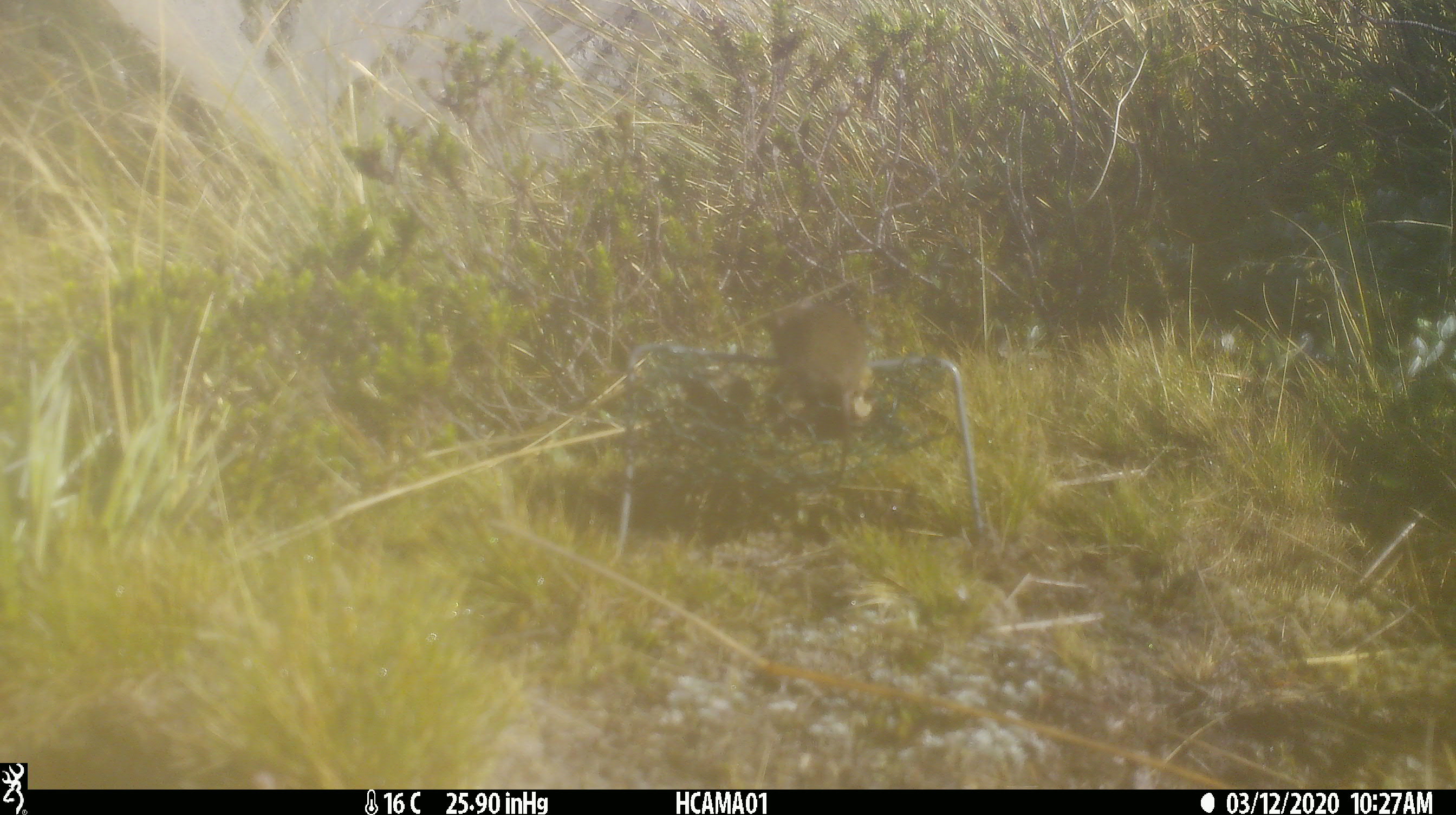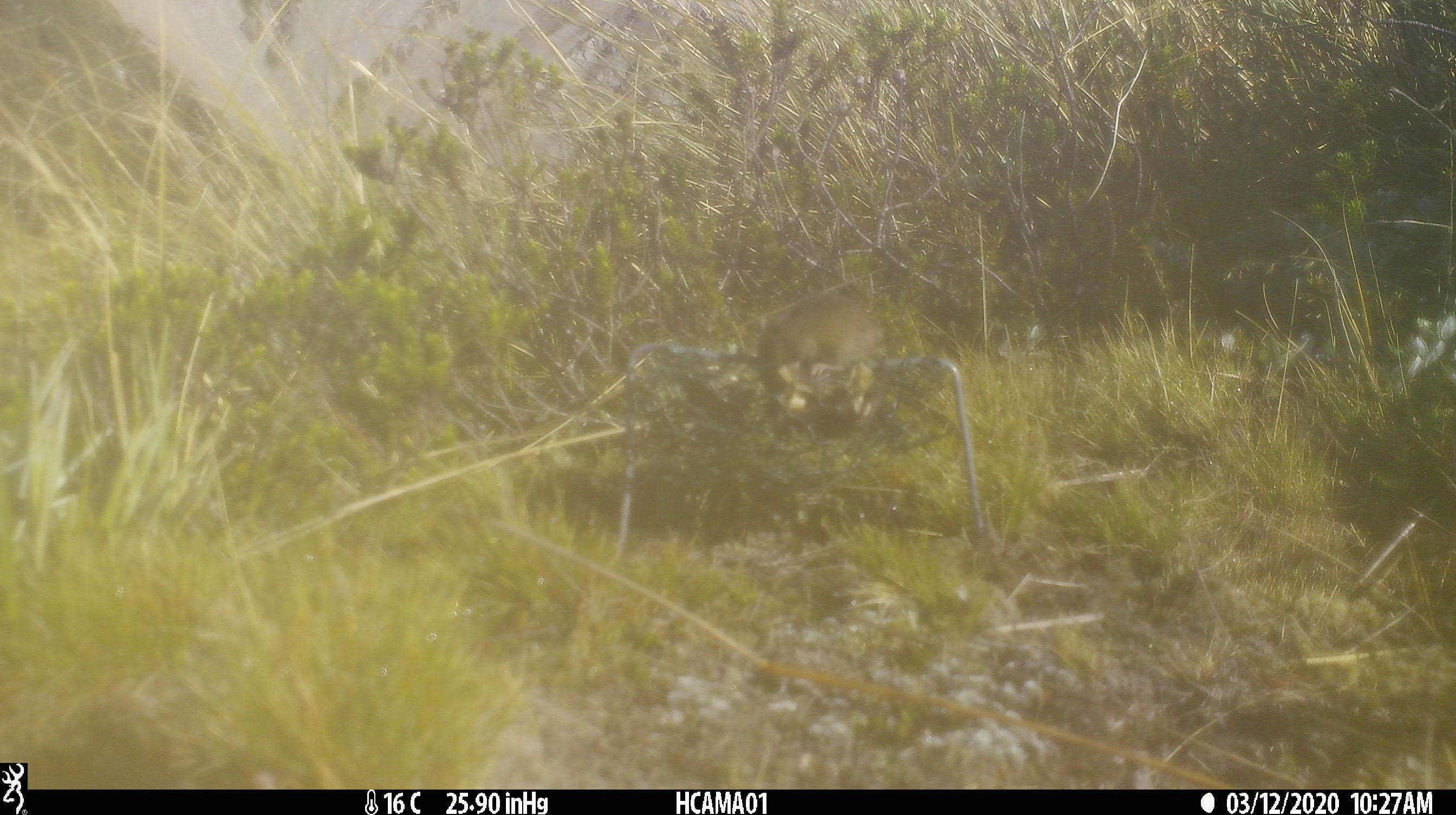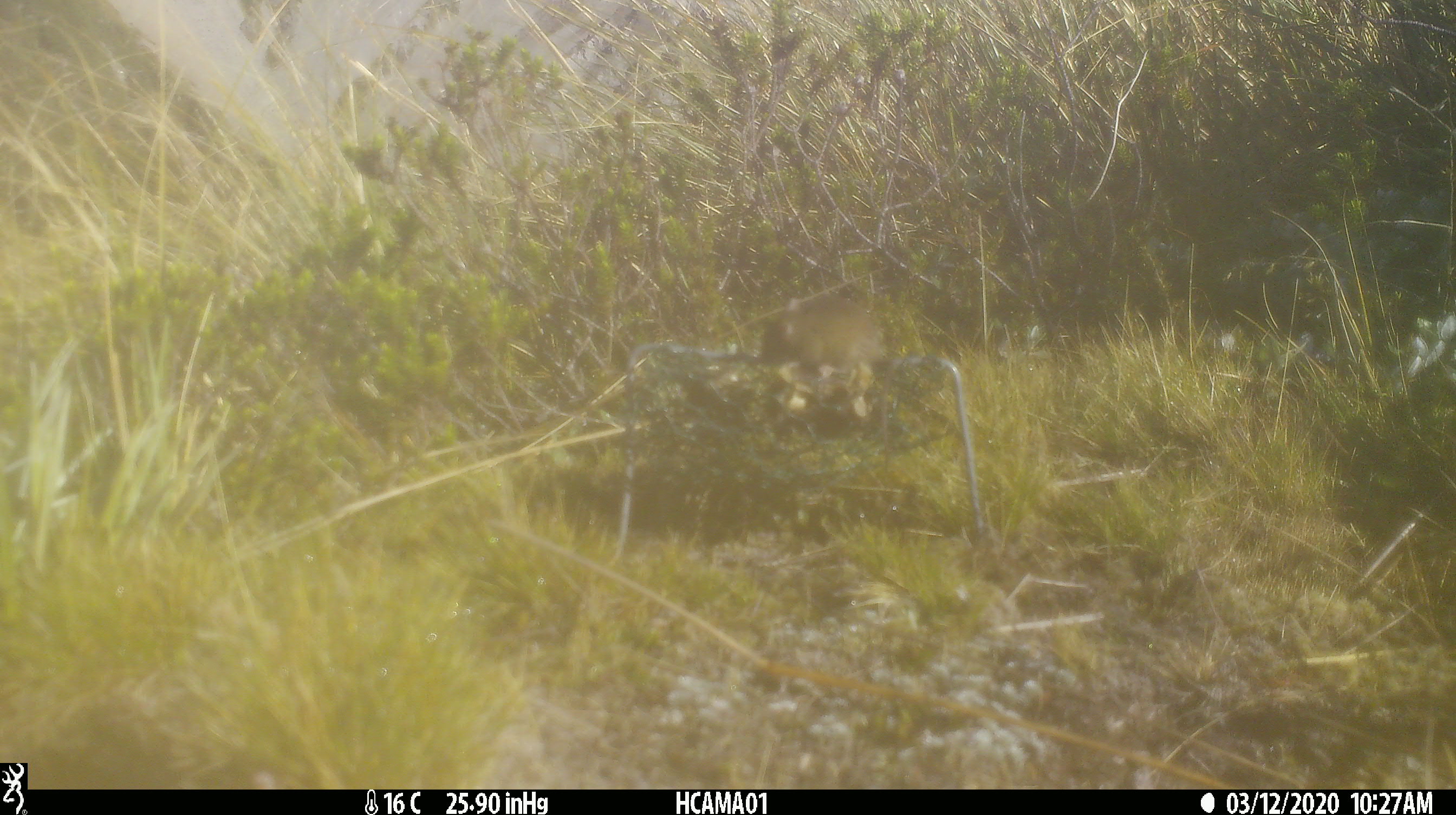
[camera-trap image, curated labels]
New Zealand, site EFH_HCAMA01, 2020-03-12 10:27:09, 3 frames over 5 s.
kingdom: Animalia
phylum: Chordata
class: Mammalia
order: Rodentia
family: Muridae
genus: Mus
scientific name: Mus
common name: mouse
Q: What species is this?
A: Mouse (Mus).